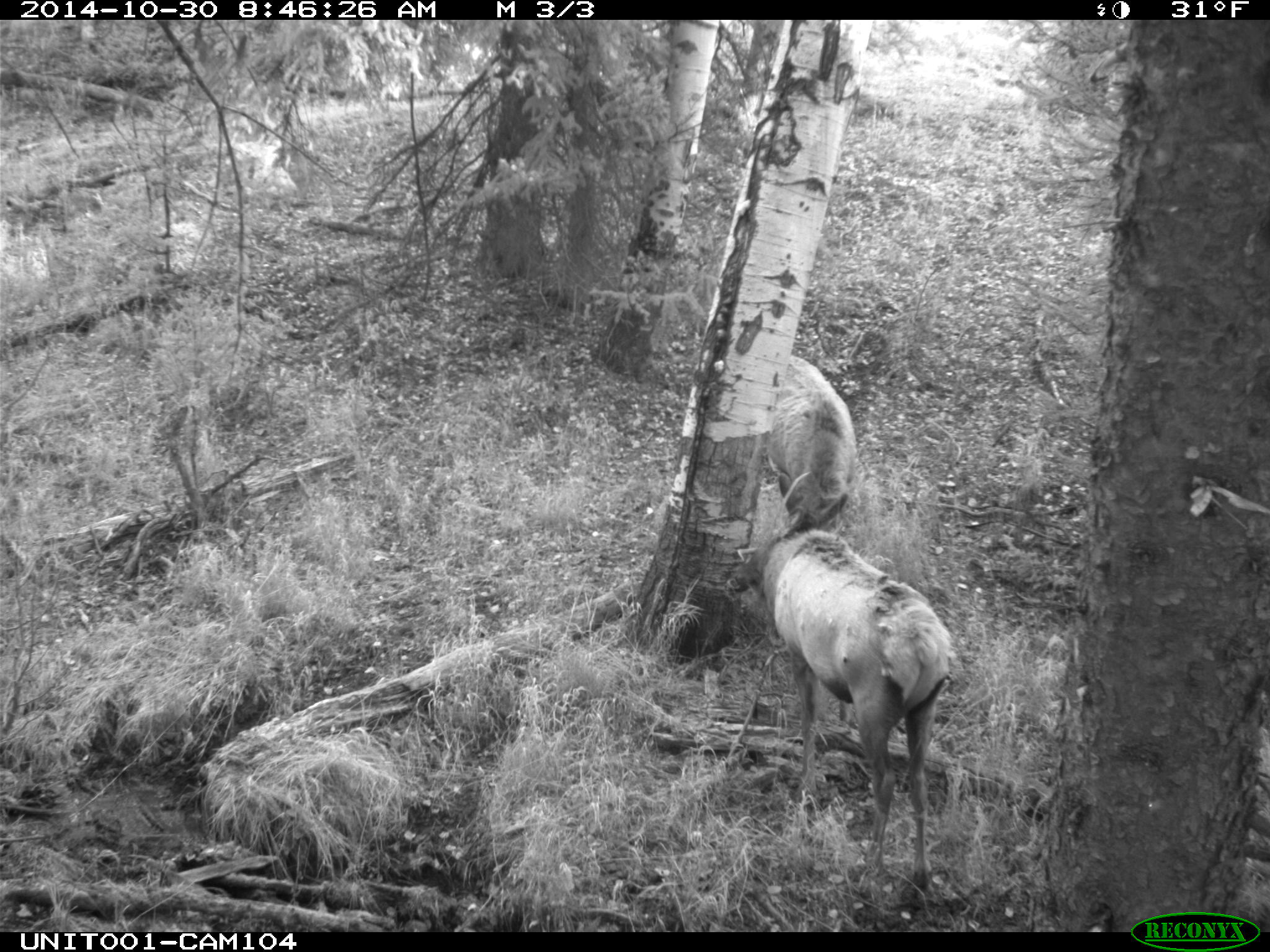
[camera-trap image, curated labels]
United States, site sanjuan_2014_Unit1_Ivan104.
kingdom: Animalia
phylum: Chordata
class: Mammalia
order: Artiodactyla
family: Cervidae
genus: Cervus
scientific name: Cervus elaphus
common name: red deer